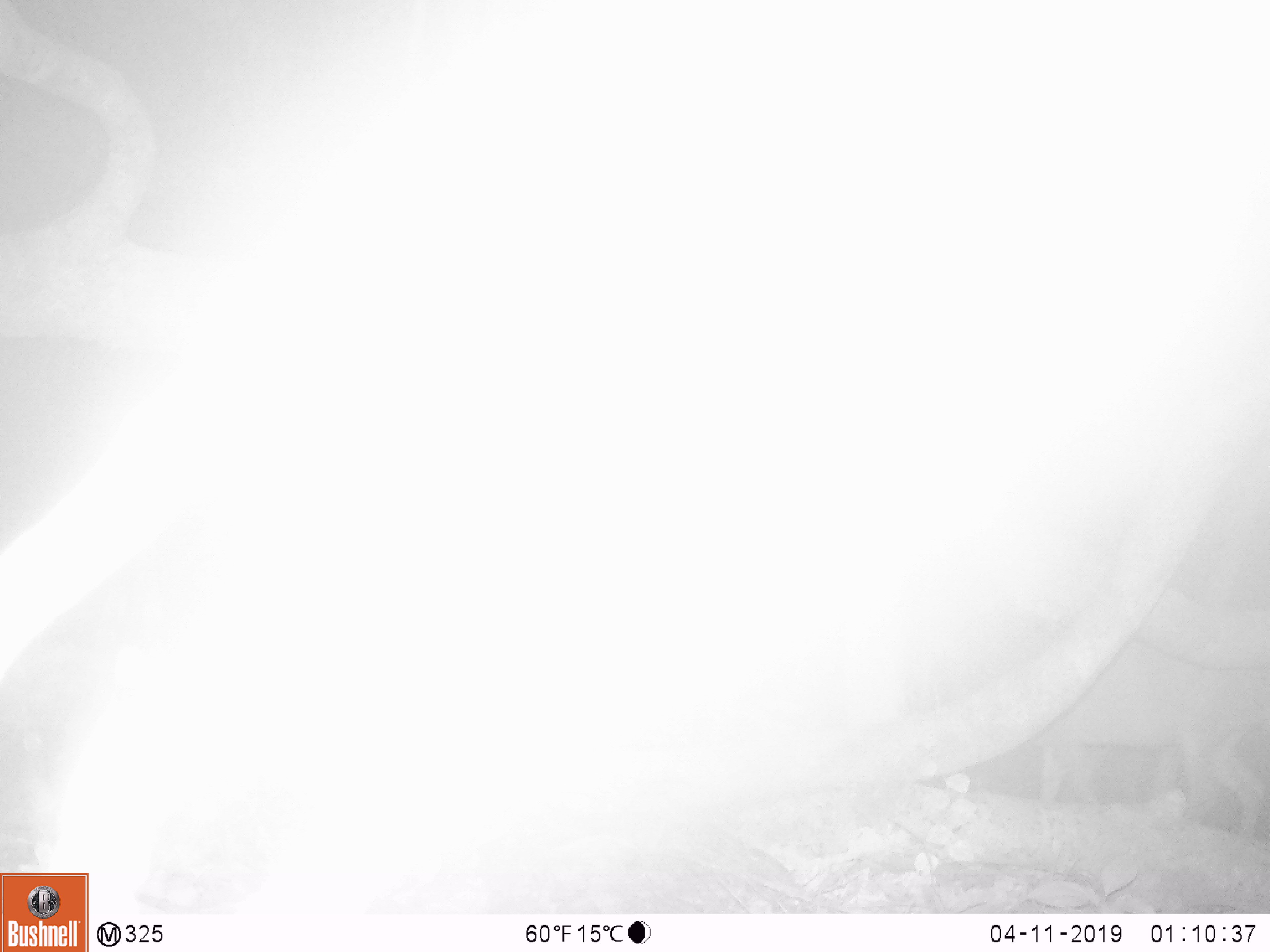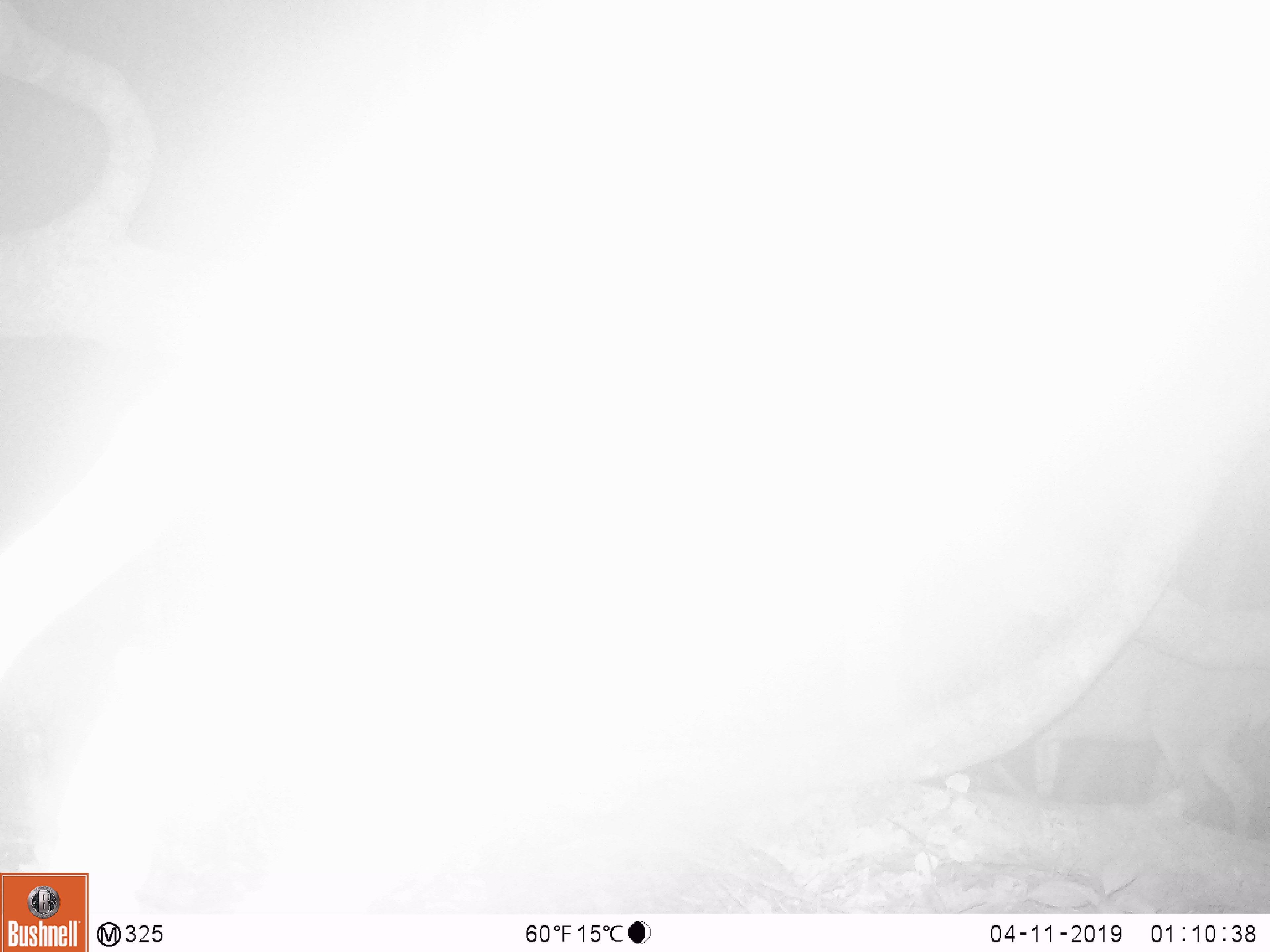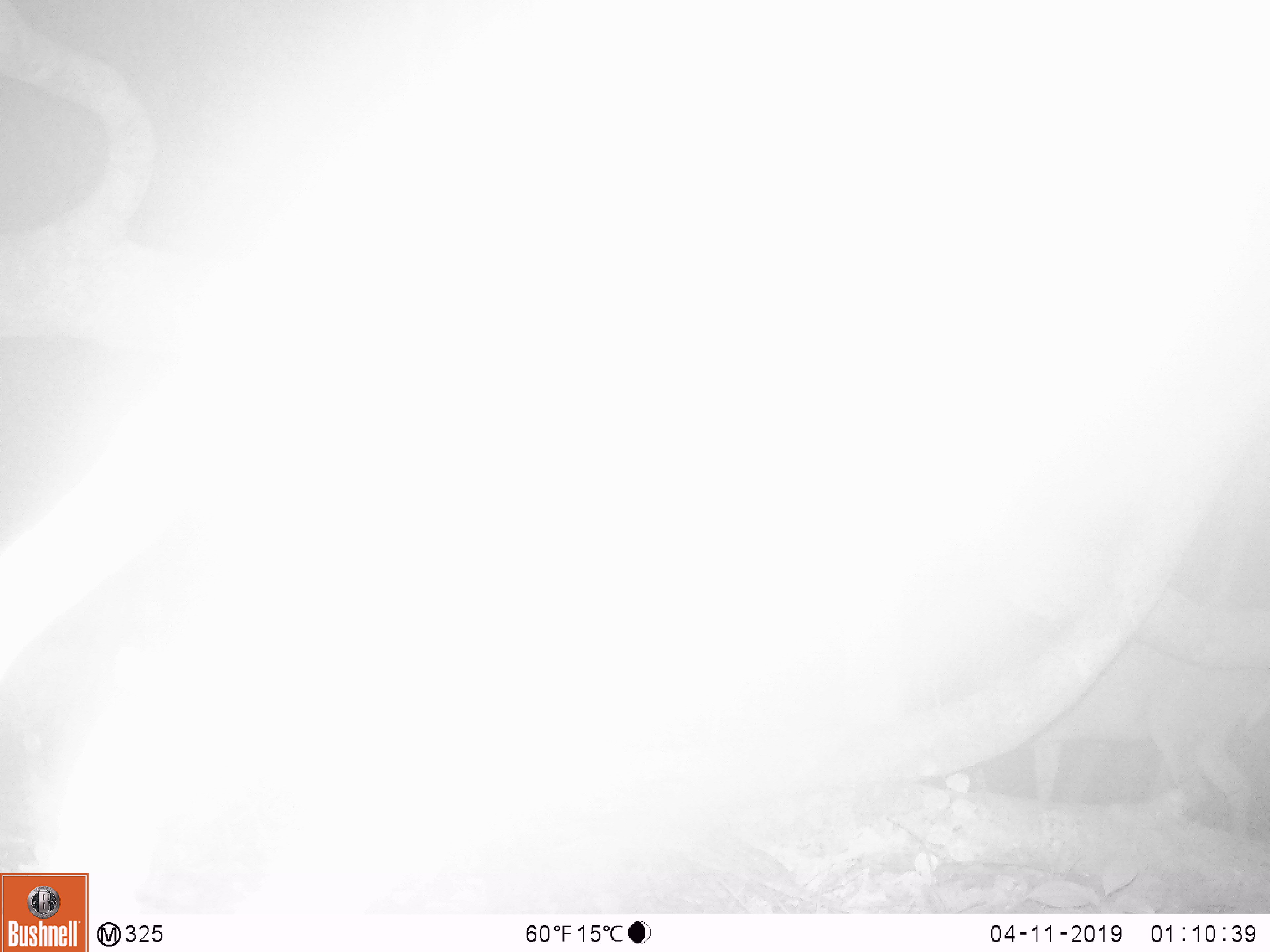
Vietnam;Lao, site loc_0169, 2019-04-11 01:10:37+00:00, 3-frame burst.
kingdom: Animalia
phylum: Chordata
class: Mammalia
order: Artiodactyla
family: Cervidae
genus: Muntiacus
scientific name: Muntiacus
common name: muntjacs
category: unidentified muntjac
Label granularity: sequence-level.